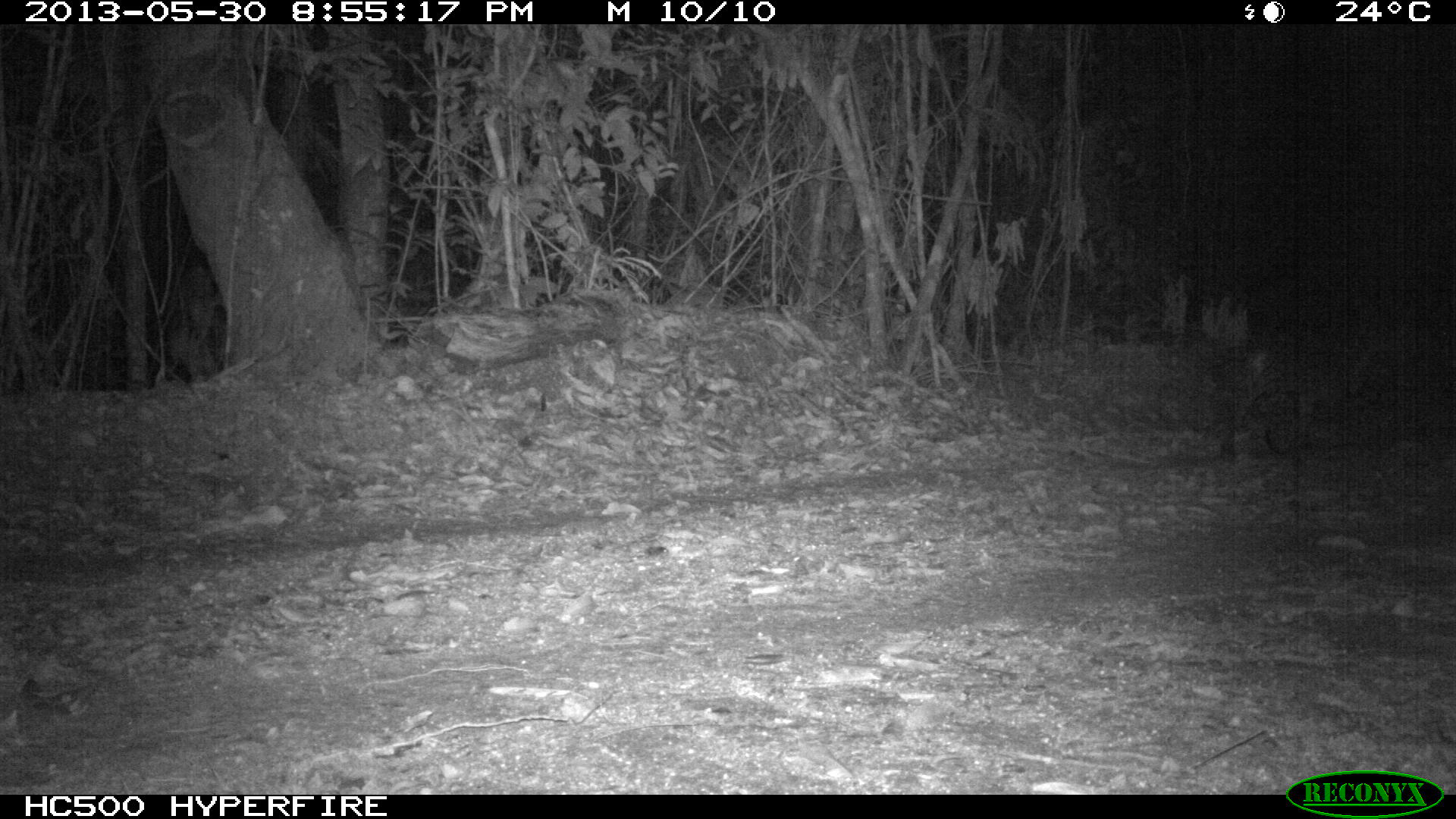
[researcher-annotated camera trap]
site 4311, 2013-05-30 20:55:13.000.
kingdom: Animalia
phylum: Chordata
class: Mammalia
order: Carnivora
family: Felidae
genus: Leopardus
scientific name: Leopardus pardalis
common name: ocelot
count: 1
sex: female